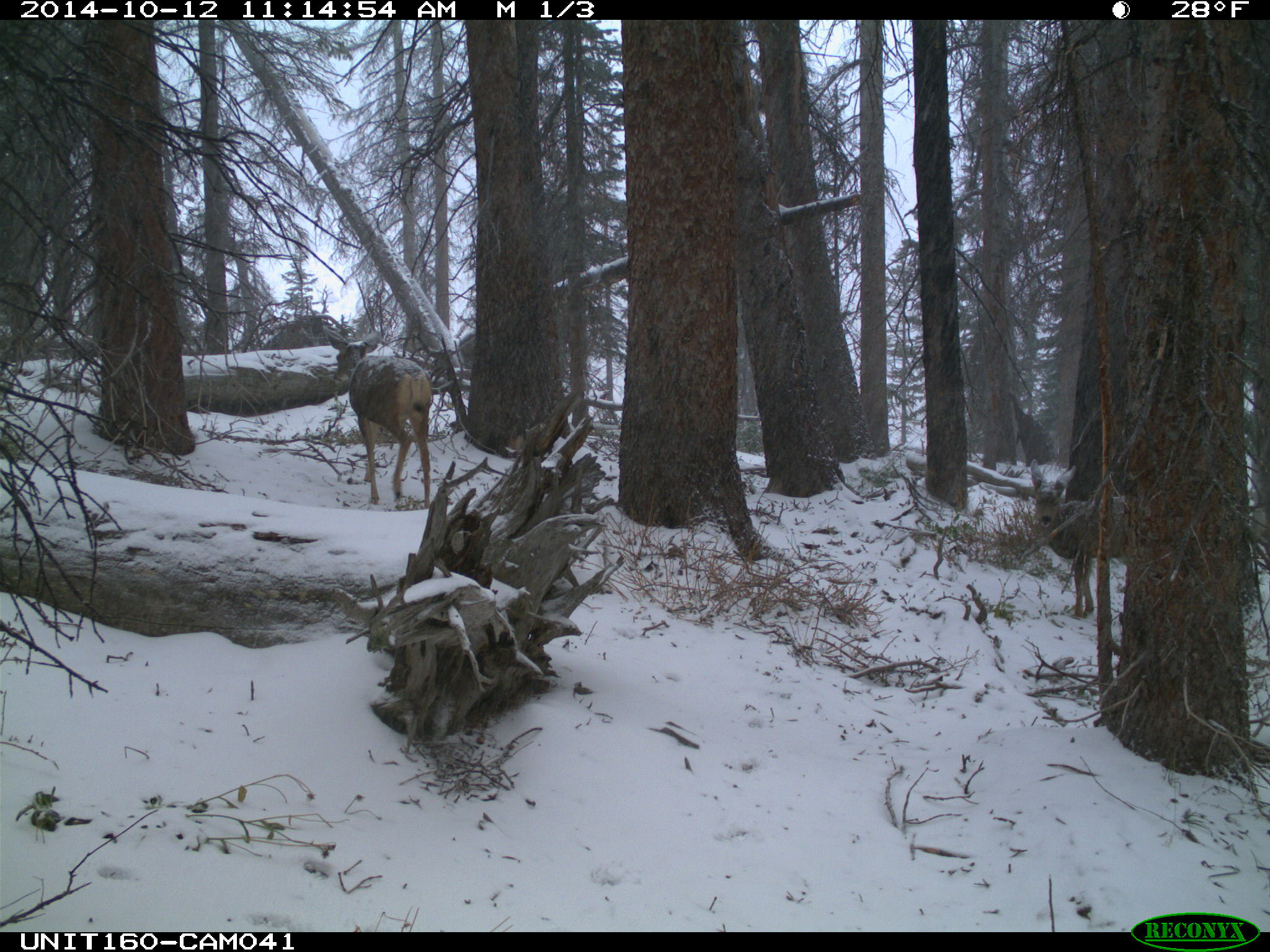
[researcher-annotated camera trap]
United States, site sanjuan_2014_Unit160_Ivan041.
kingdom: Animalia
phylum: Chordata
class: Mammalia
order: Artiodactyla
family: Cervidae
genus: Odocoileus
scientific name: Odocoileus hemionus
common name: mule deer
Odocoileus hemionus (mule deer).